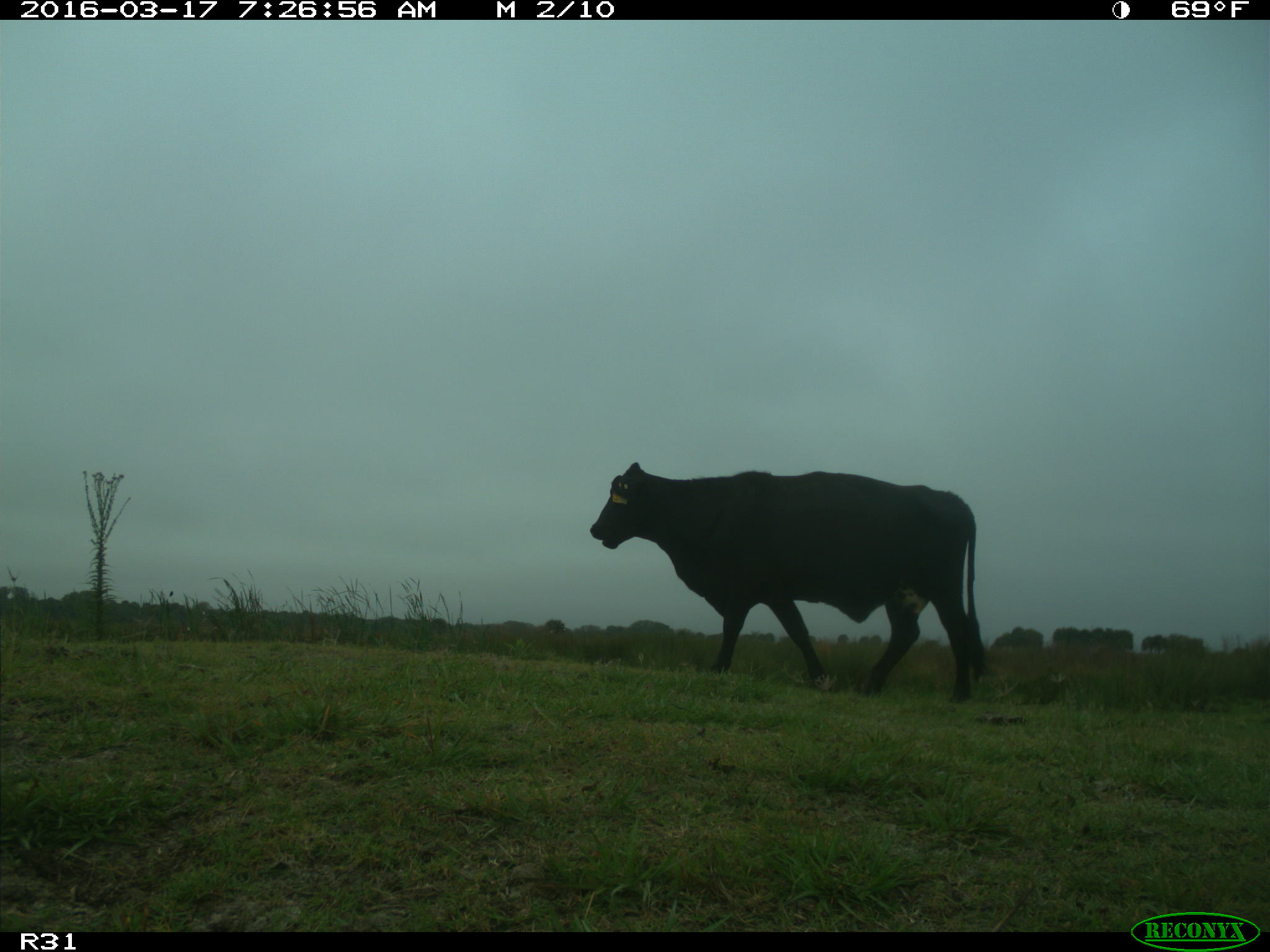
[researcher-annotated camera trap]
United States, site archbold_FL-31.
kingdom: Animalia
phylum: Chordata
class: Mammalia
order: Artiodactyla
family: Bovidae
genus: Bos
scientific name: Bos taurus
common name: domestic cow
Bos taurus (domestic cow).